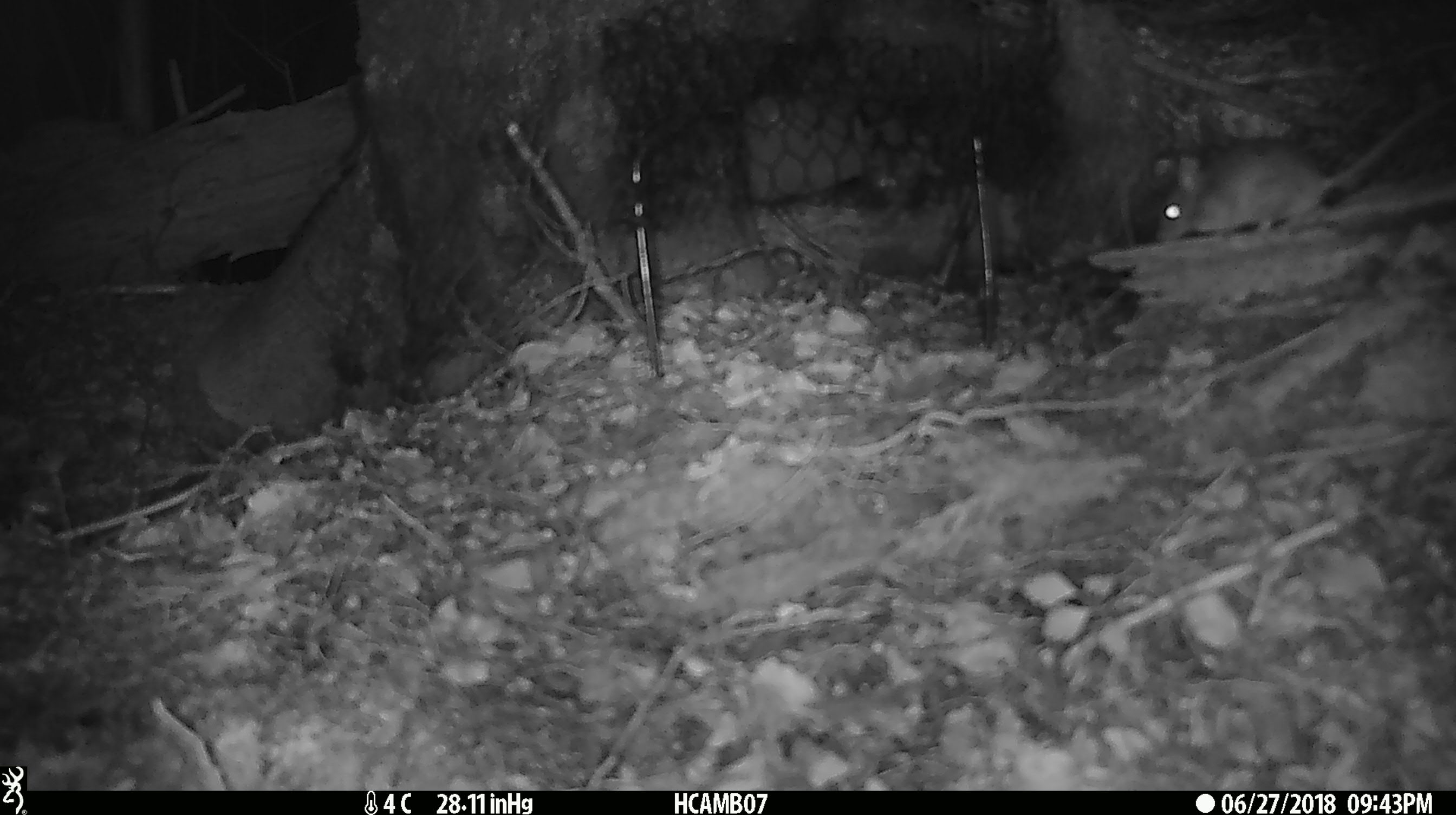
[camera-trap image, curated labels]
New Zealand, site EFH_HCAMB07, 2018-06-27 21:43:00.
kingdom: Animalia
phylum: Chordata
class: Mammalia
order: Rodentia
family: Muridae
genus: Mus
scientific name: Mus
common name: mouse